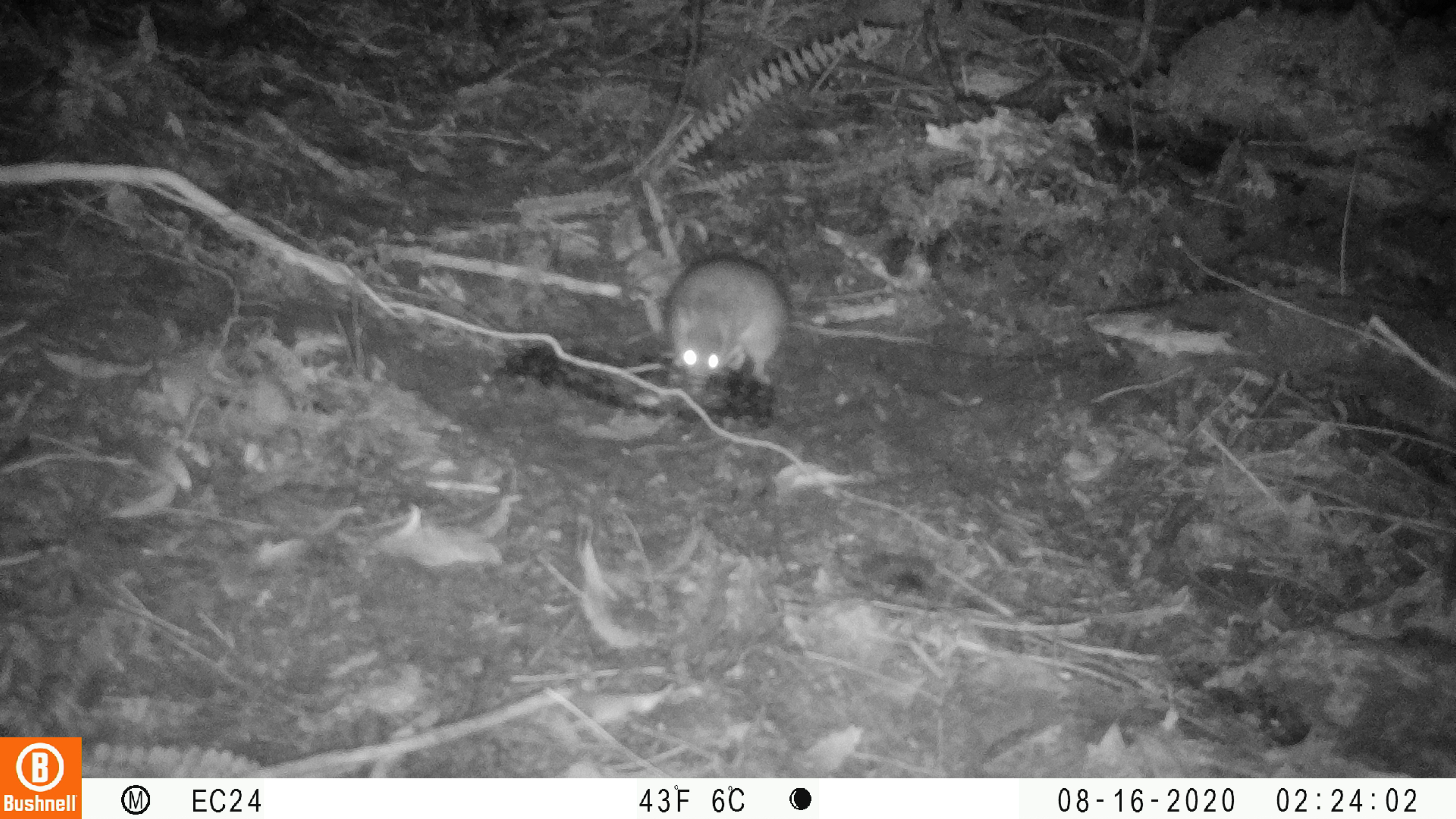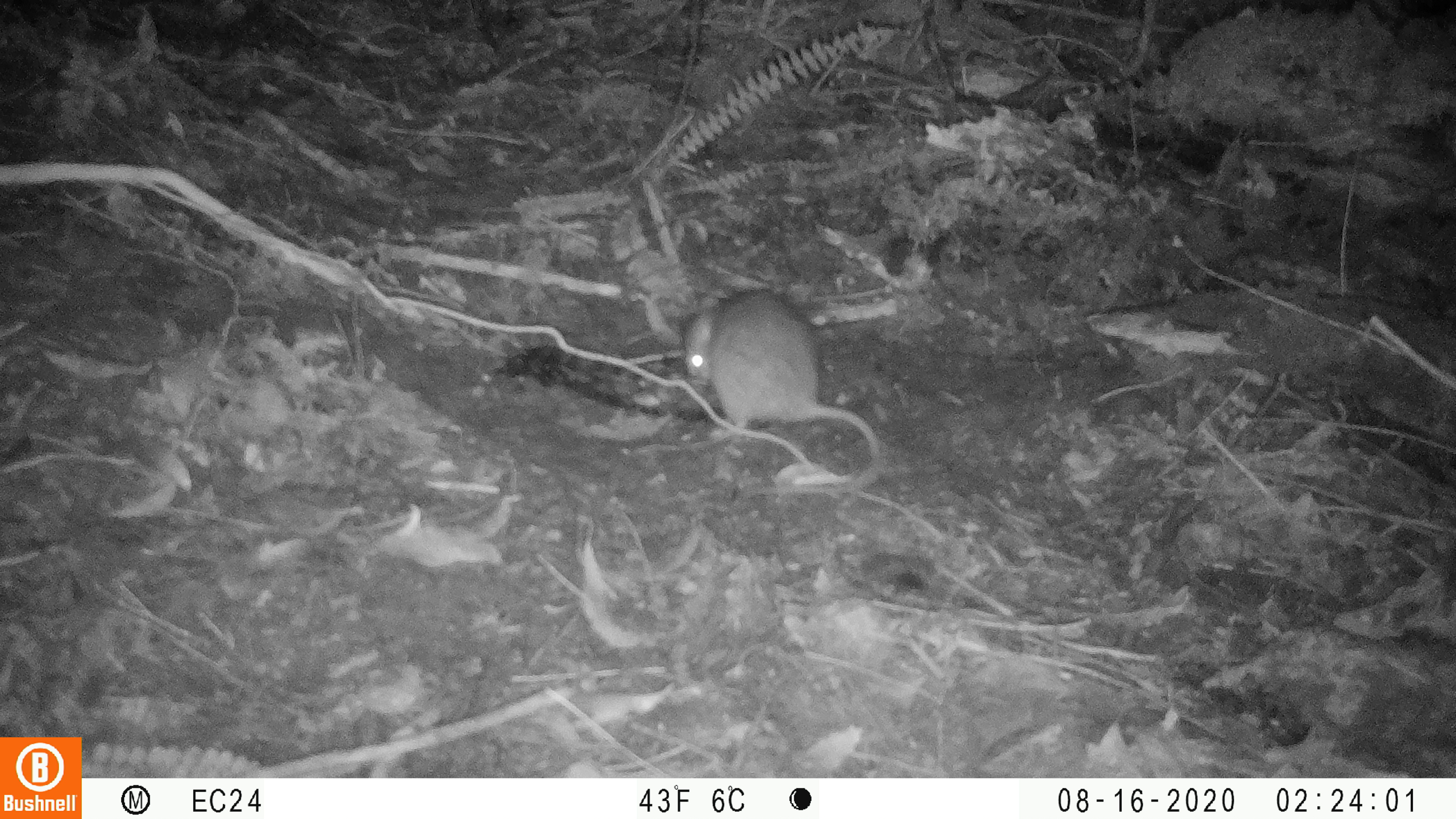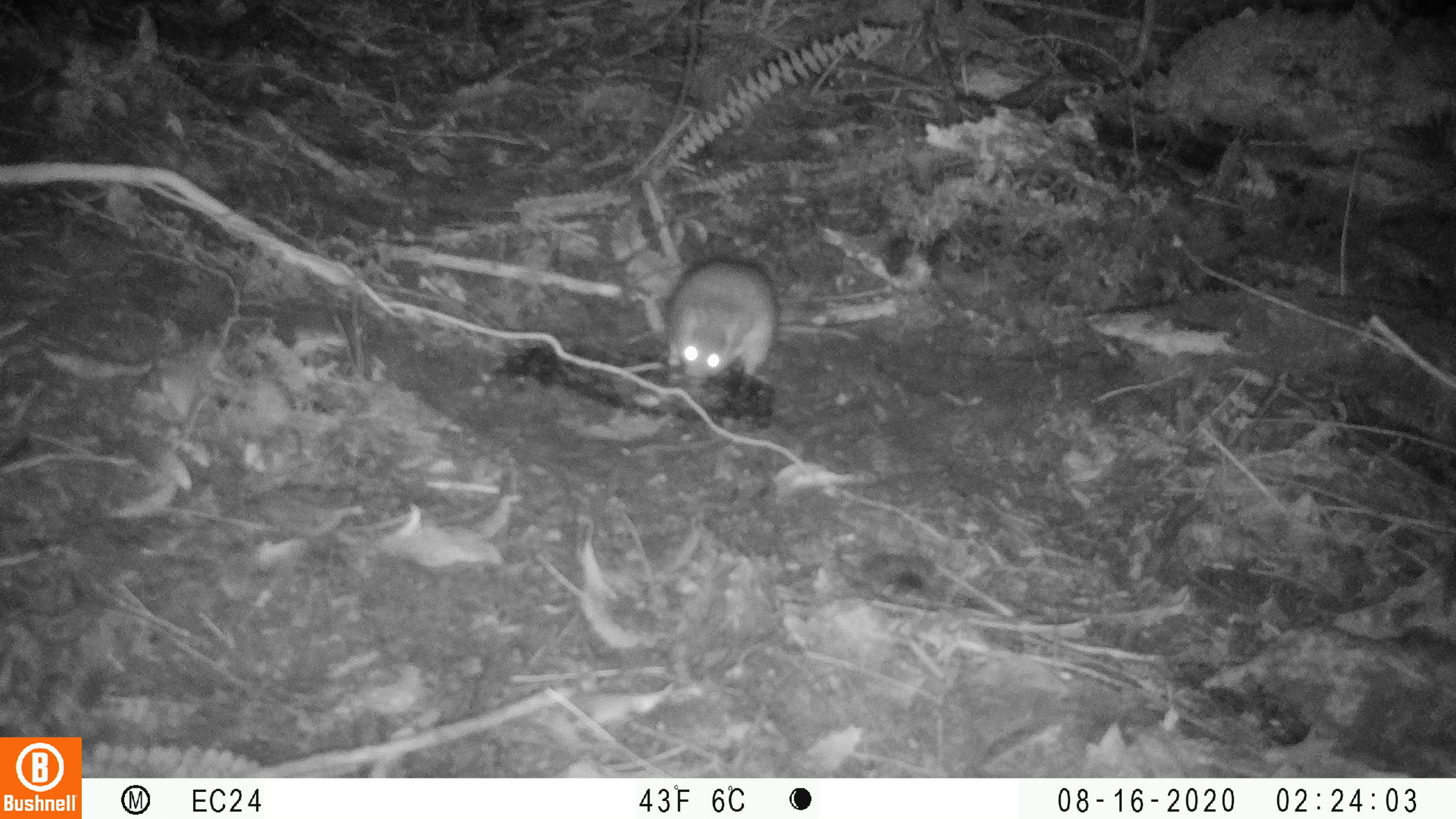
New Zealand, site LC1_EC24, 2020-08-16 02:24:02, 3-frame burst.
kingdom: Animalia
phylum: Chordata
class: Mammalia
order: Rodentia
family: Muridae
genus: Rattus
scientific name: Rattus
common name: rat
Rat (Rattus).